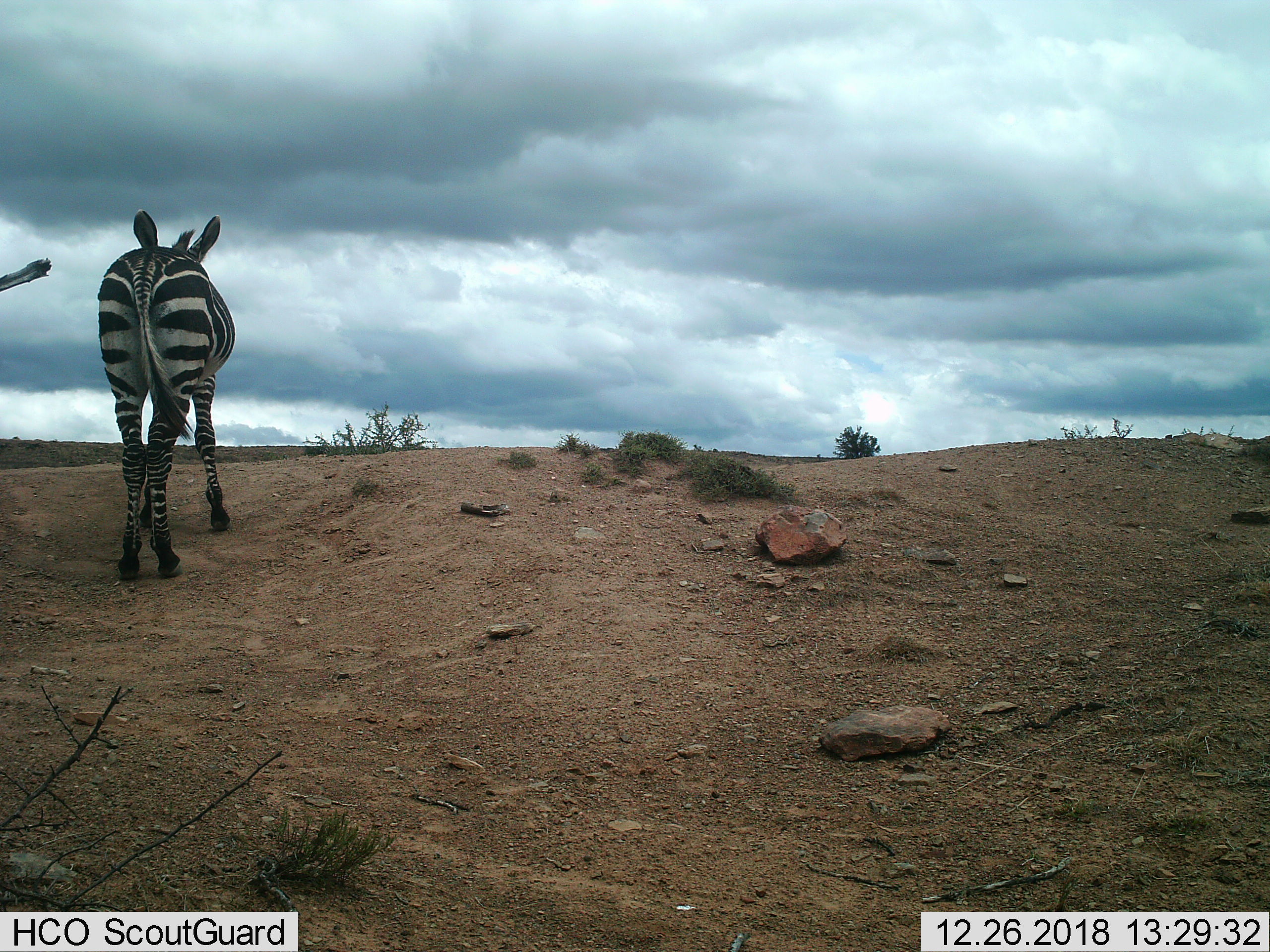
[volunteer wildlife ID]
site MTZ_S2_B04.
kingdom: Animalia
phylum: Chordata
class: Mammalia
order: Perissodactyla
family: Equidae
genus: Equus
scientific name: Equus zebra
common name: mountain zebra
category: zebramountain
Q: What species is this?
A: Zebramountain (mountain zebra) (Equus zebra).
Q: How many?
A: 1.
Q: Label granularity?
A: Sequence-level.